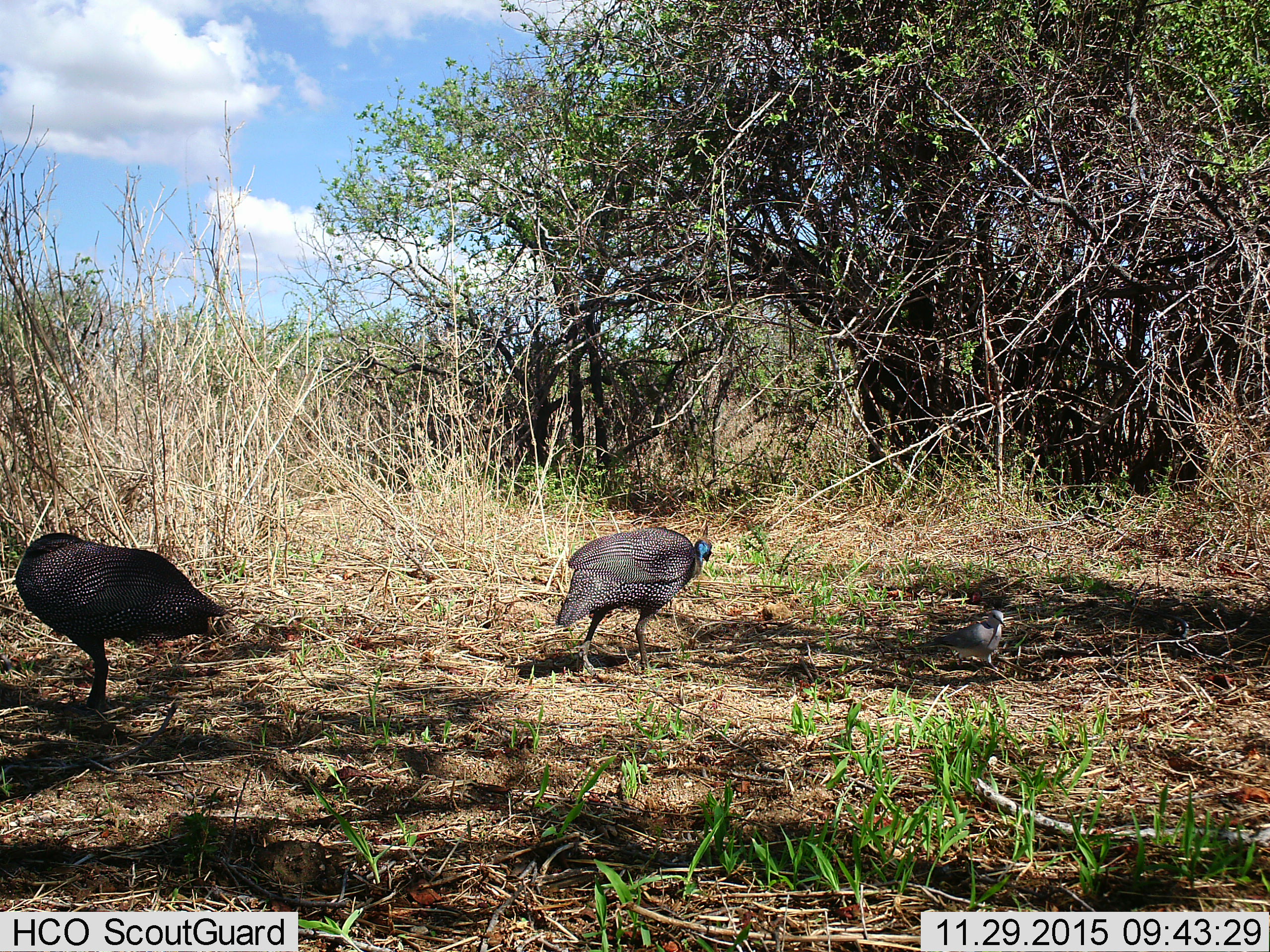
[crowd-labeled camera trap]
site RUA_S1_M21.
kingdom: Animalia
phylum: Chordata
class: Aves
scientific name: Aves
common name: bird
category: birdother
Birdother (bird) (Aves), count 1. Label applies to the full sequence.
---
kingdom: Animalia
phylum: Chordata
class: Aves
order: Galliformes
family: Numididae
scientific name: Numididae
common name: guineafowl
Guineafowl (Numididae), count 2. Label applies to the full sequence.